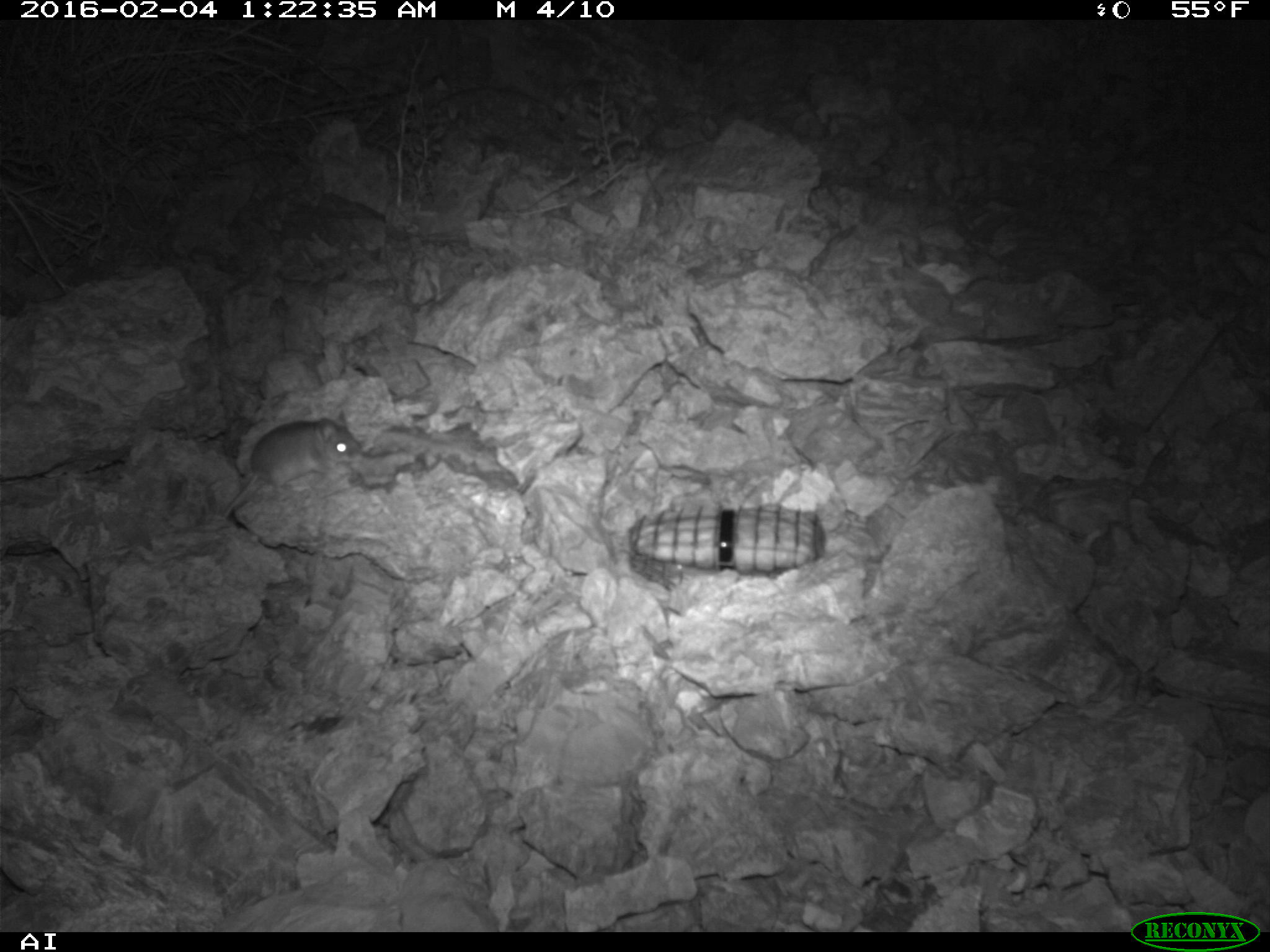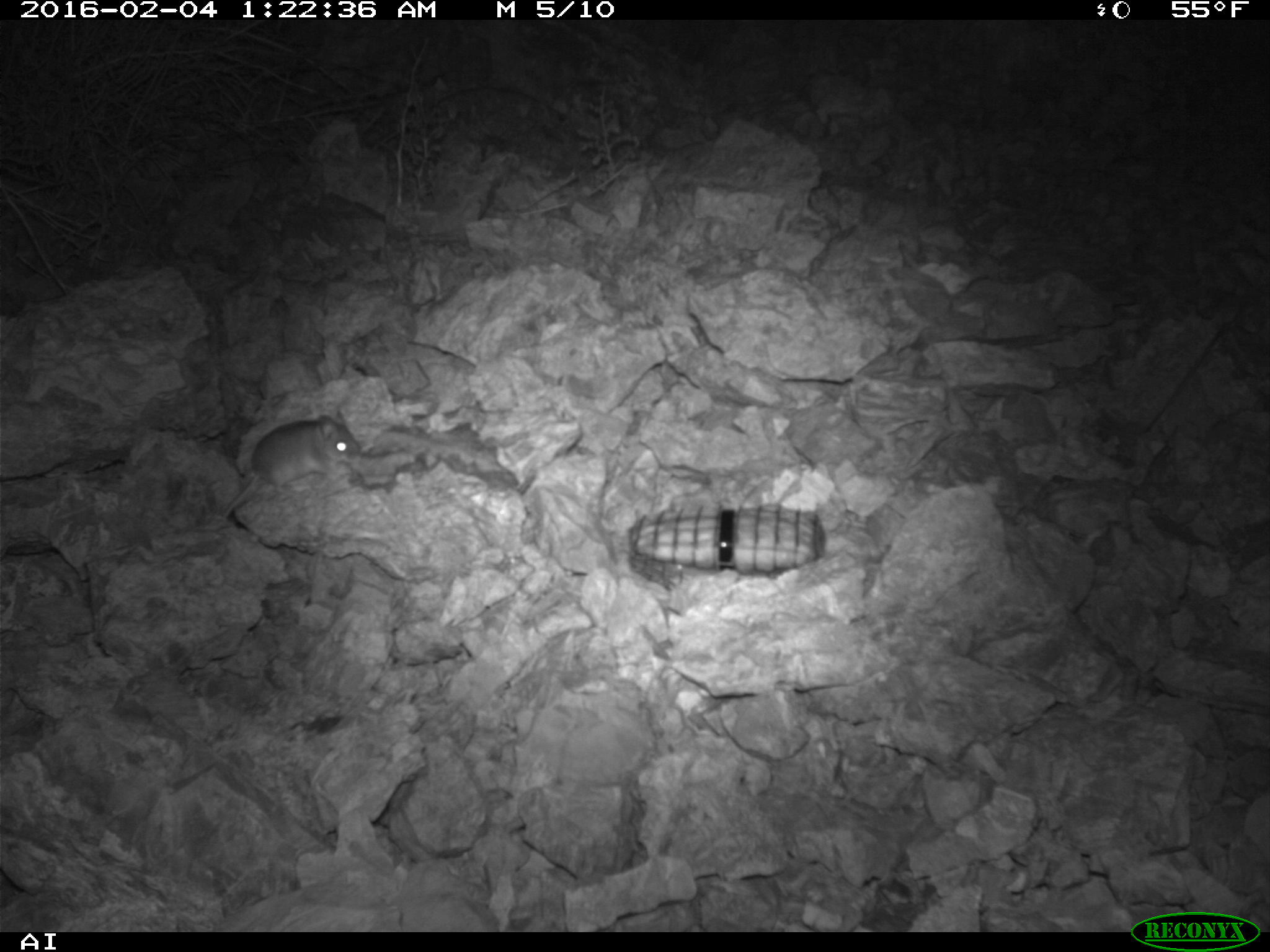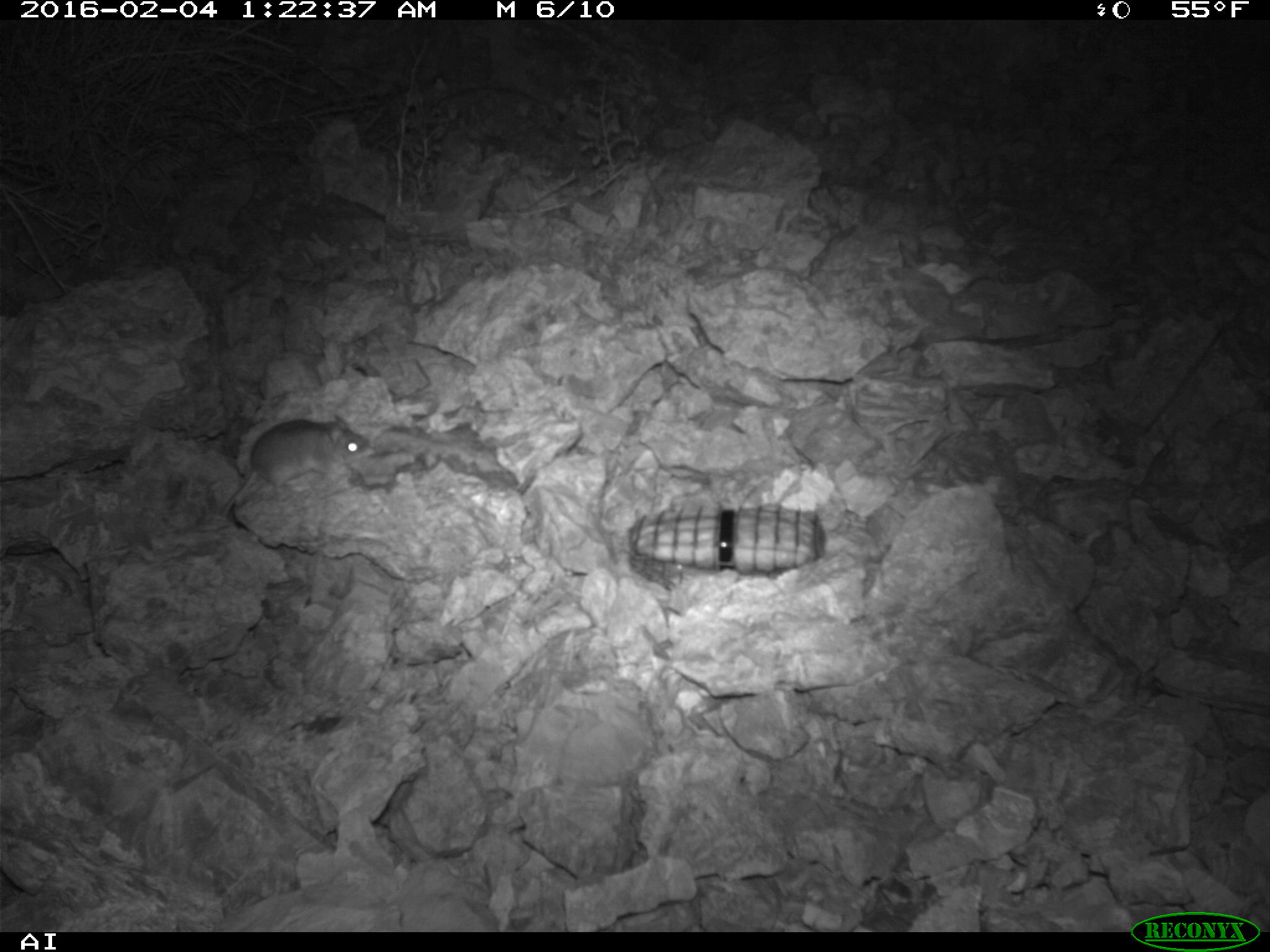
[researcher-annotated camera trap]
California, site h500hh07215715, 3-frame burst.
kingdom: Animalia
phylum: Chordata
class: Mammalia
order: Rodentia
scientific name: Rodentia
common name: rodent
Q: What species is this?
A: Rodent (Rodentia).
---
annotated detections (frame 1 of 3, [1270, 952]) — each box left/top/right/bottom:
rodent: 223/410/364/518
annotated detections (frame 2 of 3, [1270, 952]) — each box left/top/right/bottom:
rodent: 221/410/361/518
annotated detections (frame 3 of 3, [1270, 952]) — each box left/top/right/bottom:
rodent: 221/414/368/514